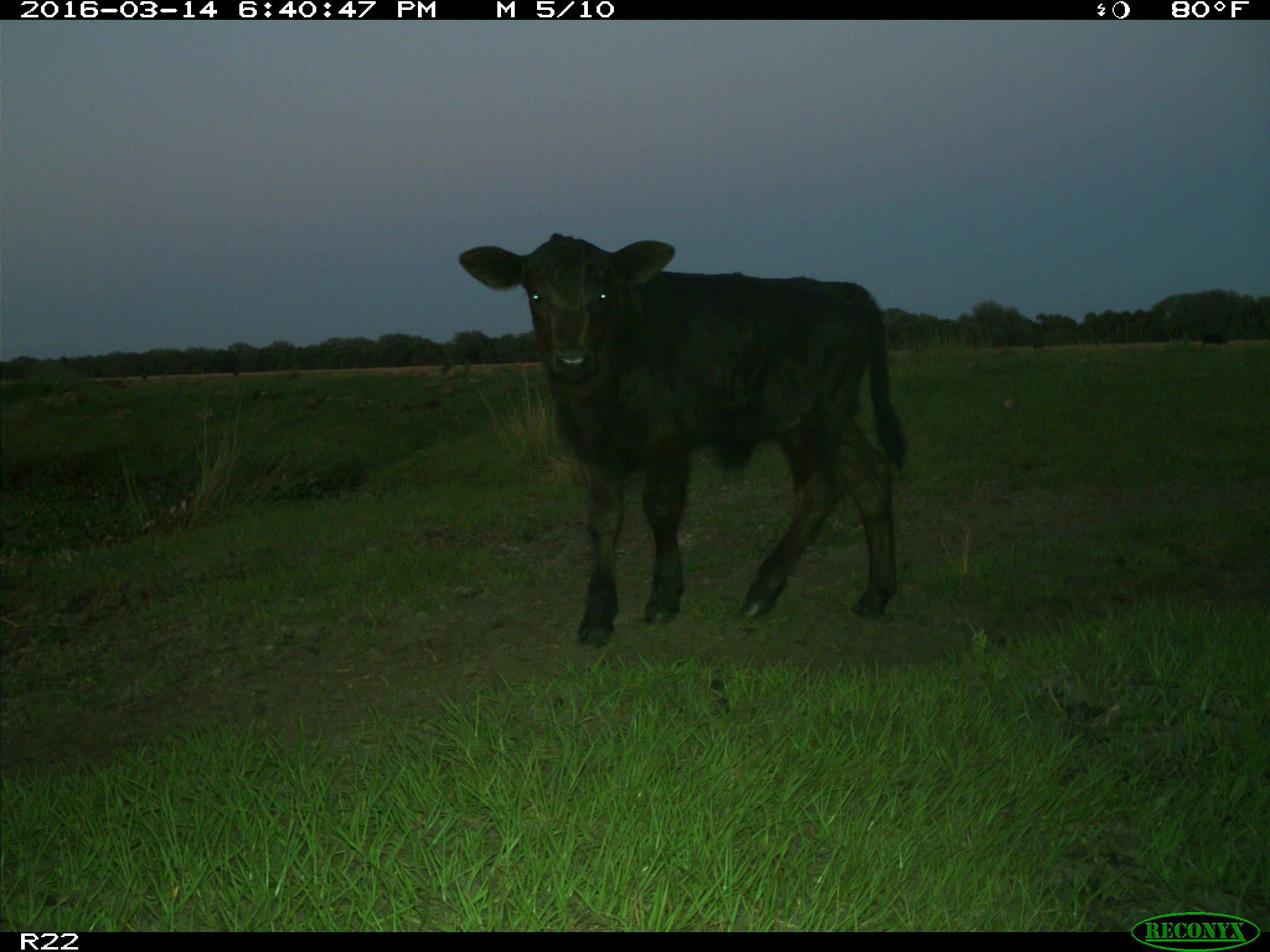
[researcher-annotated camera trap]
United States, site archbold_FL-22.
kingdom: Animalia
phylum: Chordata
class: Mammalia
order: Artiodactyla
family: Bovidae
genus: Bos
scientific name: Bos taurus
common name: domestic cow